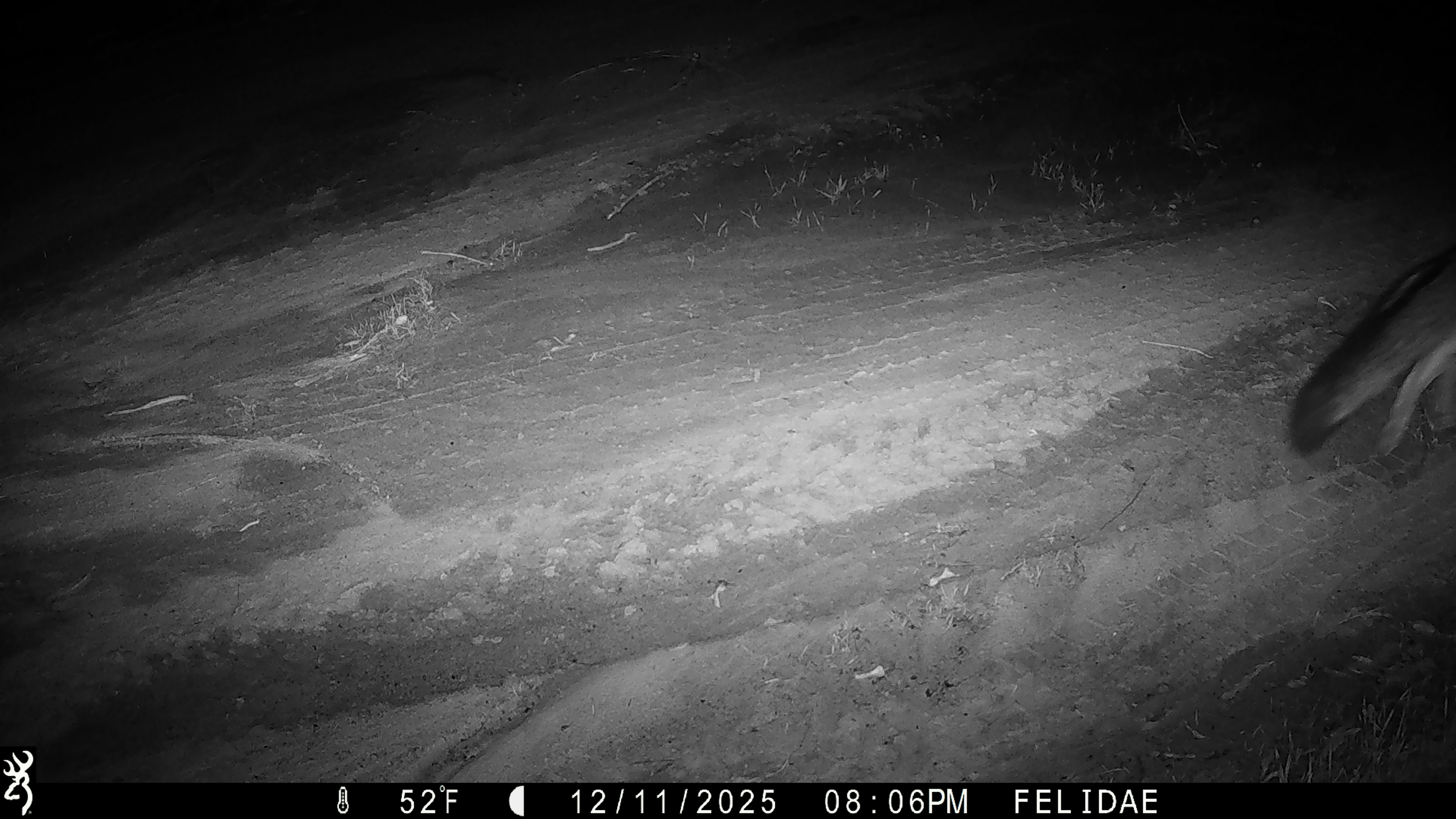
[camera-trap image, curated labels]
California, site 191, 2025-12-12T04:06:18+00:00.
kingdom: Animalia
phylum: Chordata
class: Mammalia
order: Carnivora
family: Canidae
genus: Urocyon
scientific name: Urocyon cinereoargenteus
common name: gray fox